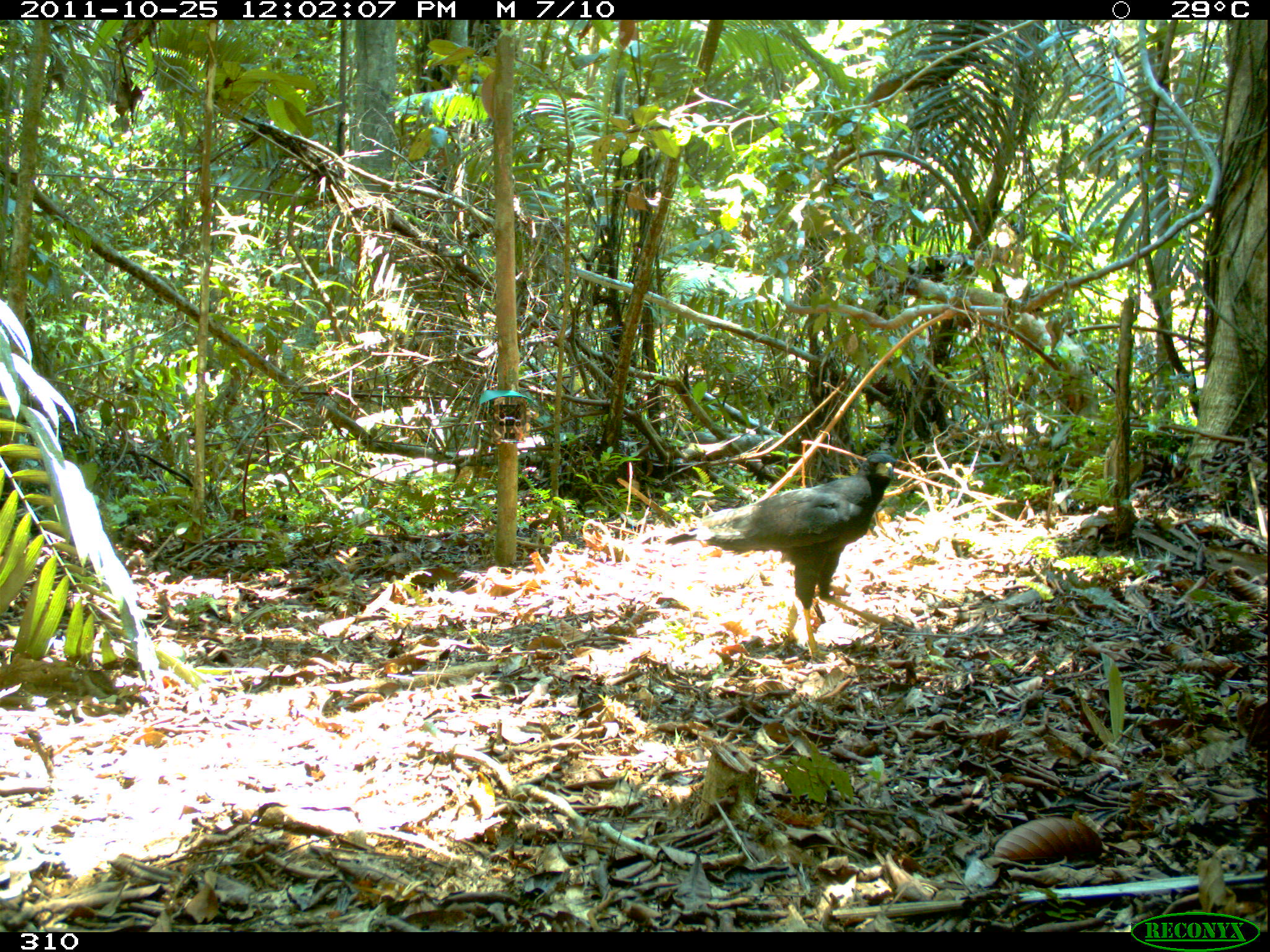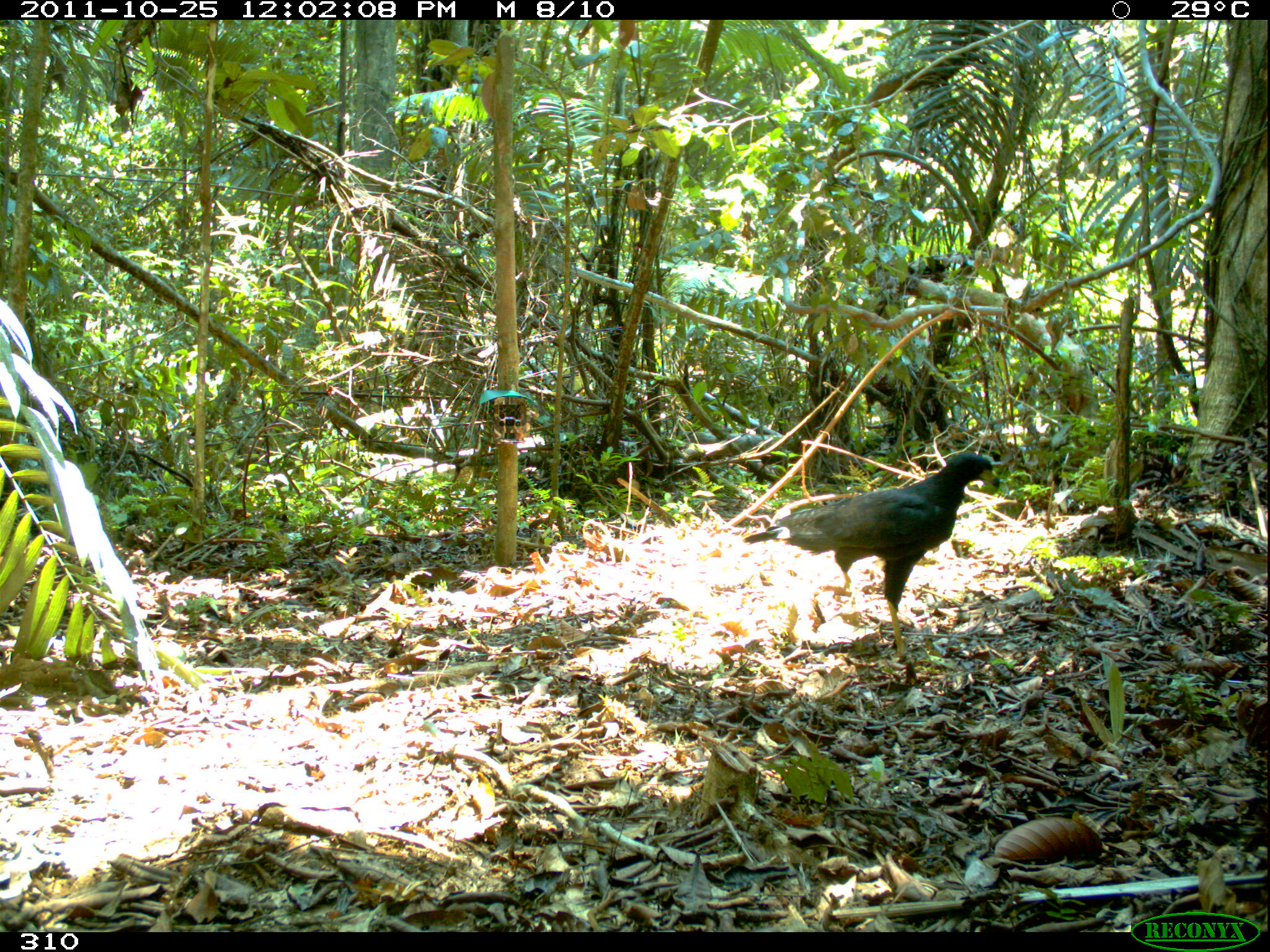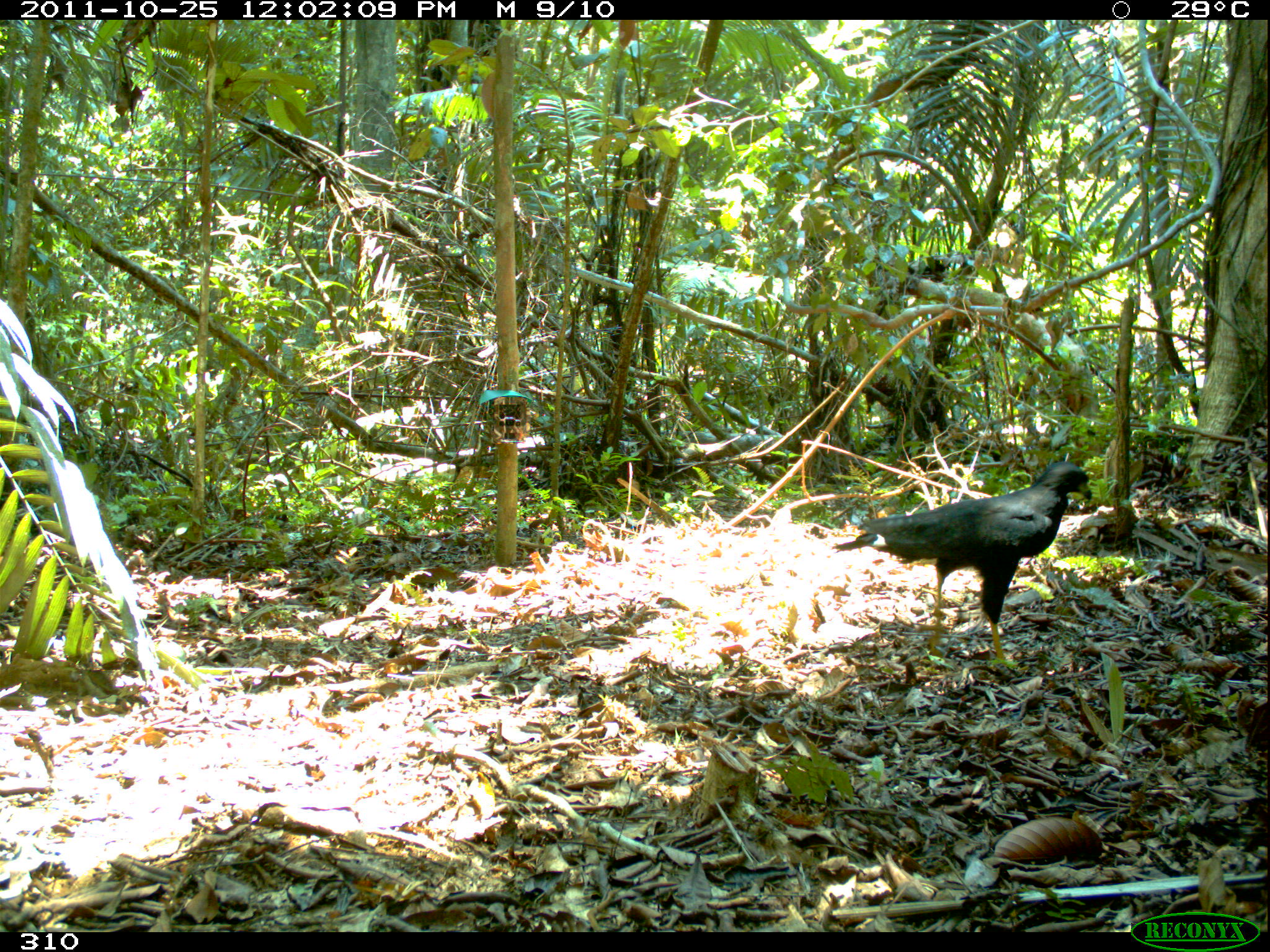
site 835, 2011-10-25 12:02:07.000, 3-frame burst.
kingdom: Animalia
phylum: Chordata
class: Aves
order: Accipitriformes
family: Accipitridae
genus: Buteogallus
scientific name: Buteogallus urubitinga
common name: great black hawk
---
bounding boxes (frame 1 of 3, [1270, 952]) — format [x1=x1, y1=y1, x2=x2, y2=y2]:
buteogallus urubitinga: [x1=664, y1=452, x2=895, y2=662]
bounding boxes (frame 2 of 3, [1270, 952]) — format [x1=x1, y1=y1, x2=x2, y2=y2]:
buteogallus urubitinga: [x1=743, y1=452, x2=996, y2=664]